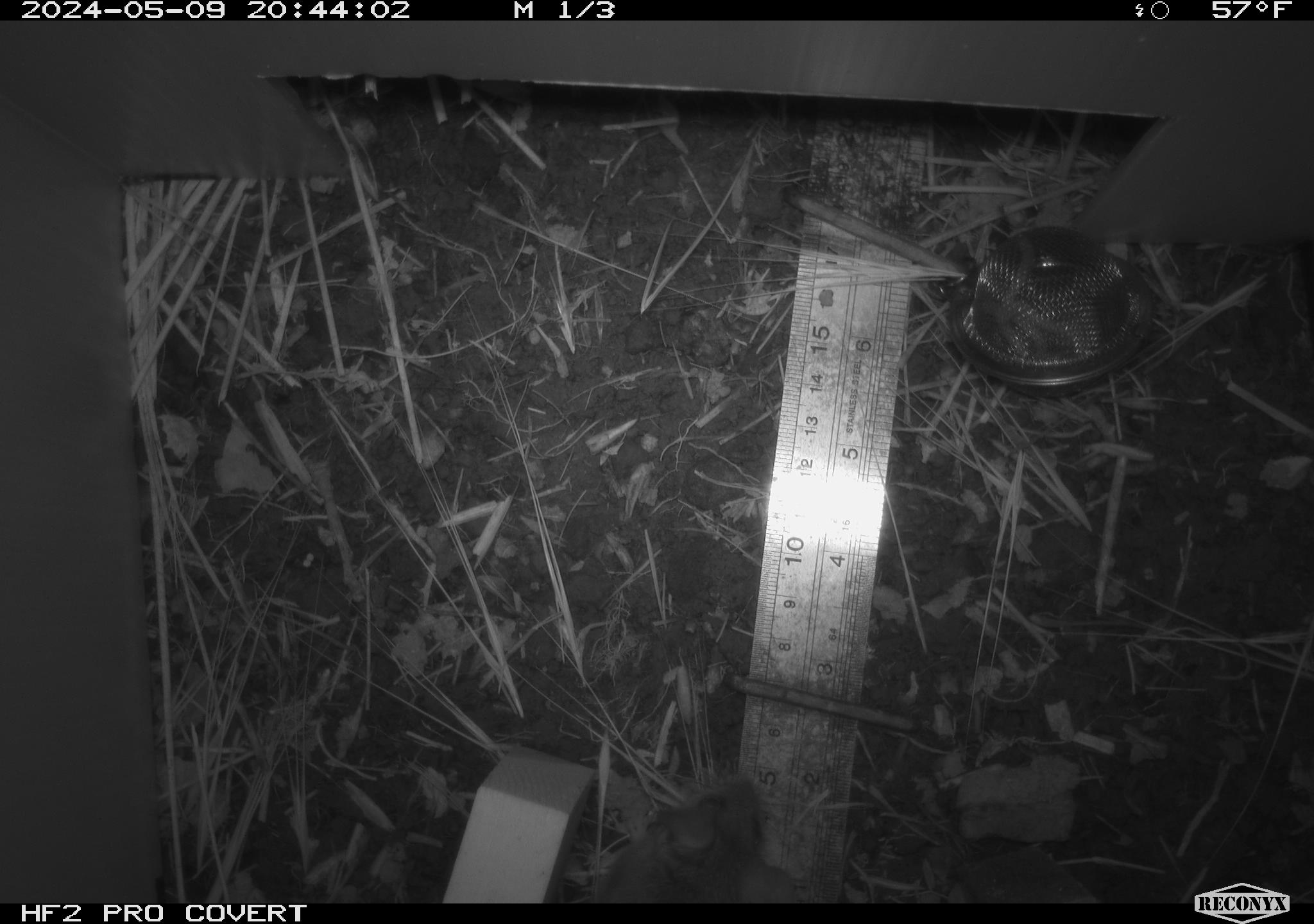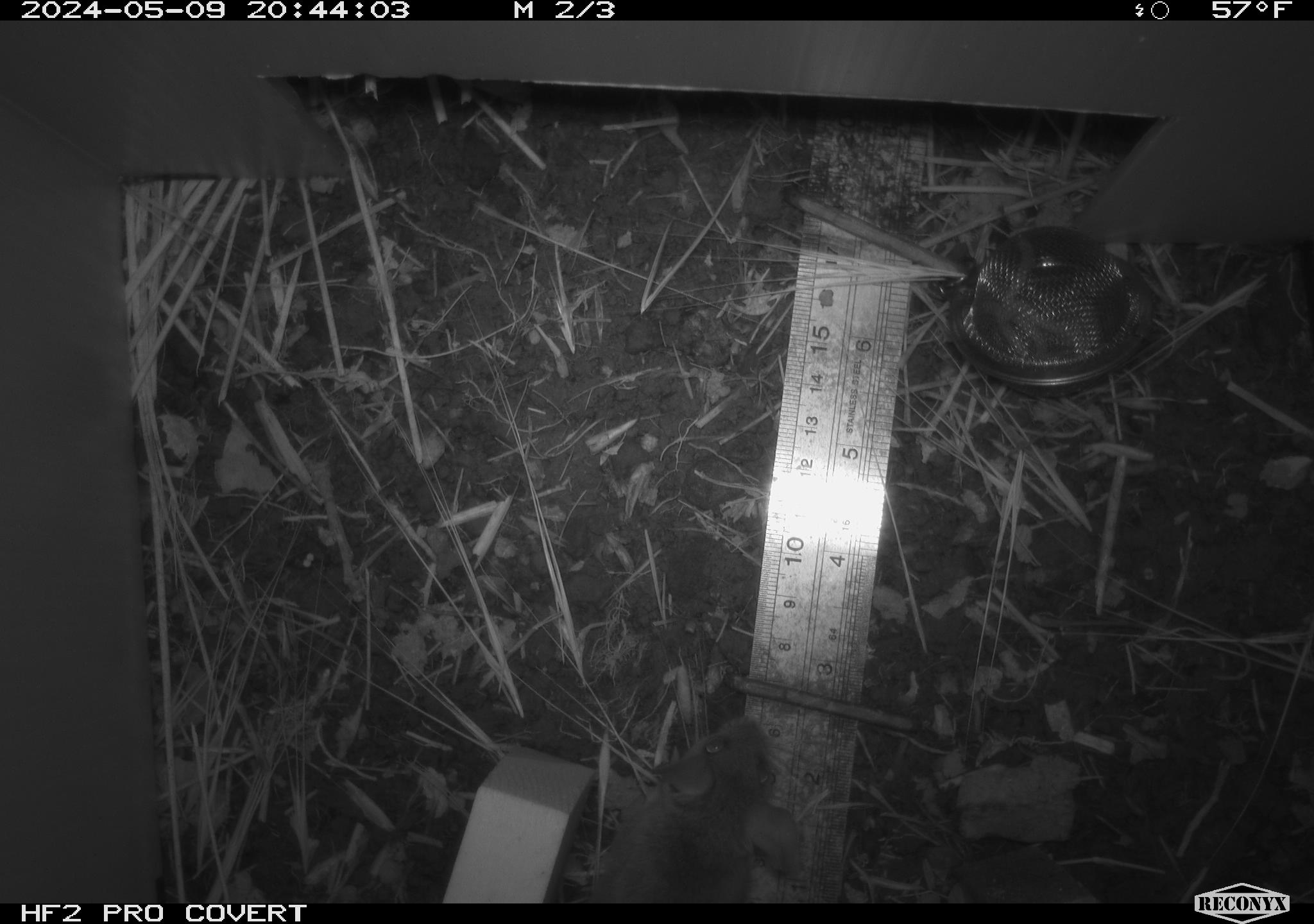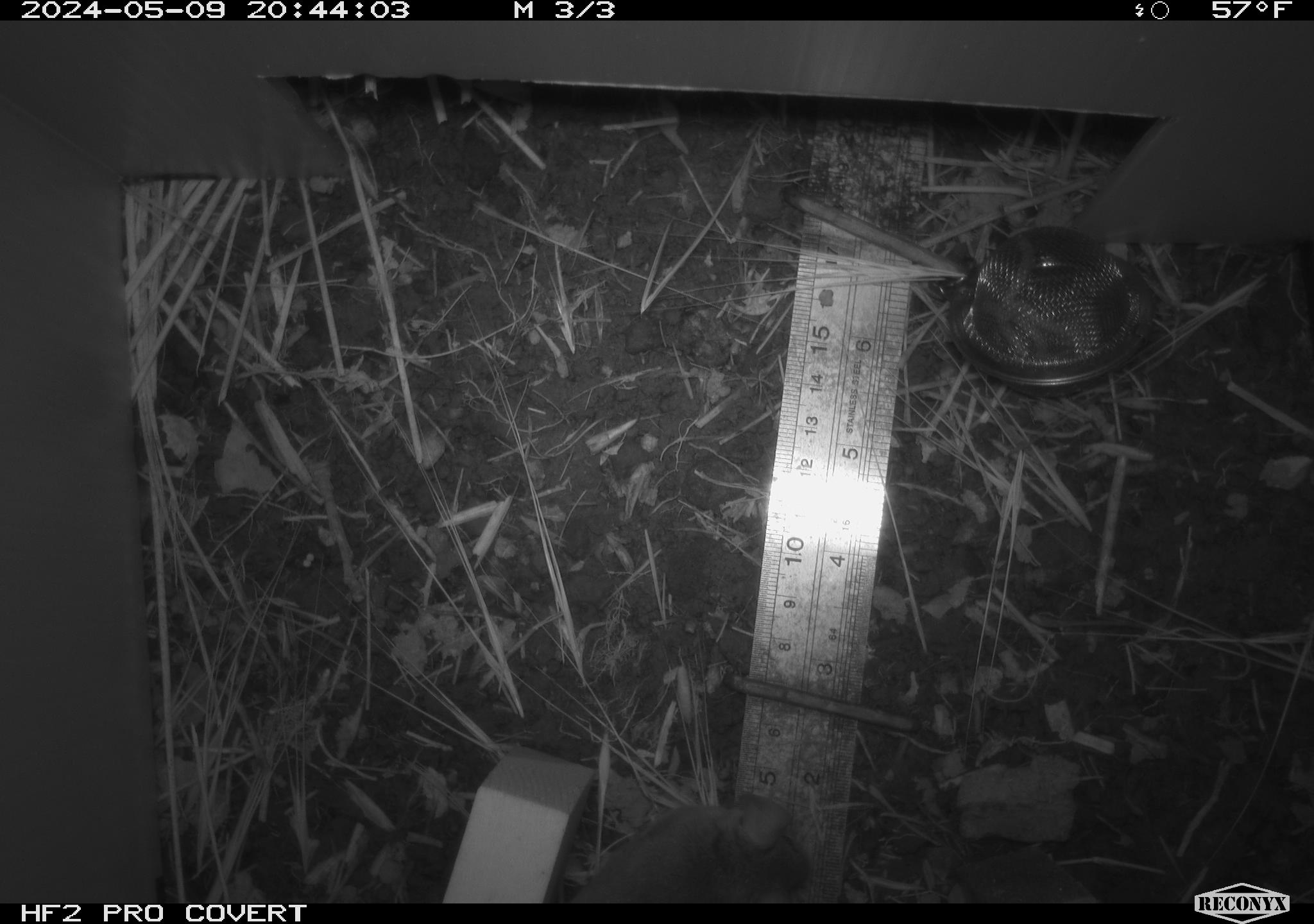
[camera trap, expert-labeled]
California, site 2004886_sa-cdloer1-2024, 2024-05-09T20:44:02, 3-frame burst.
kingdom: Animalia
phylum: Chordata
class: Mammalia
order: Rodentia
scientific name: Rodentia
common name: mouse species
Mouse species (Rodentia).